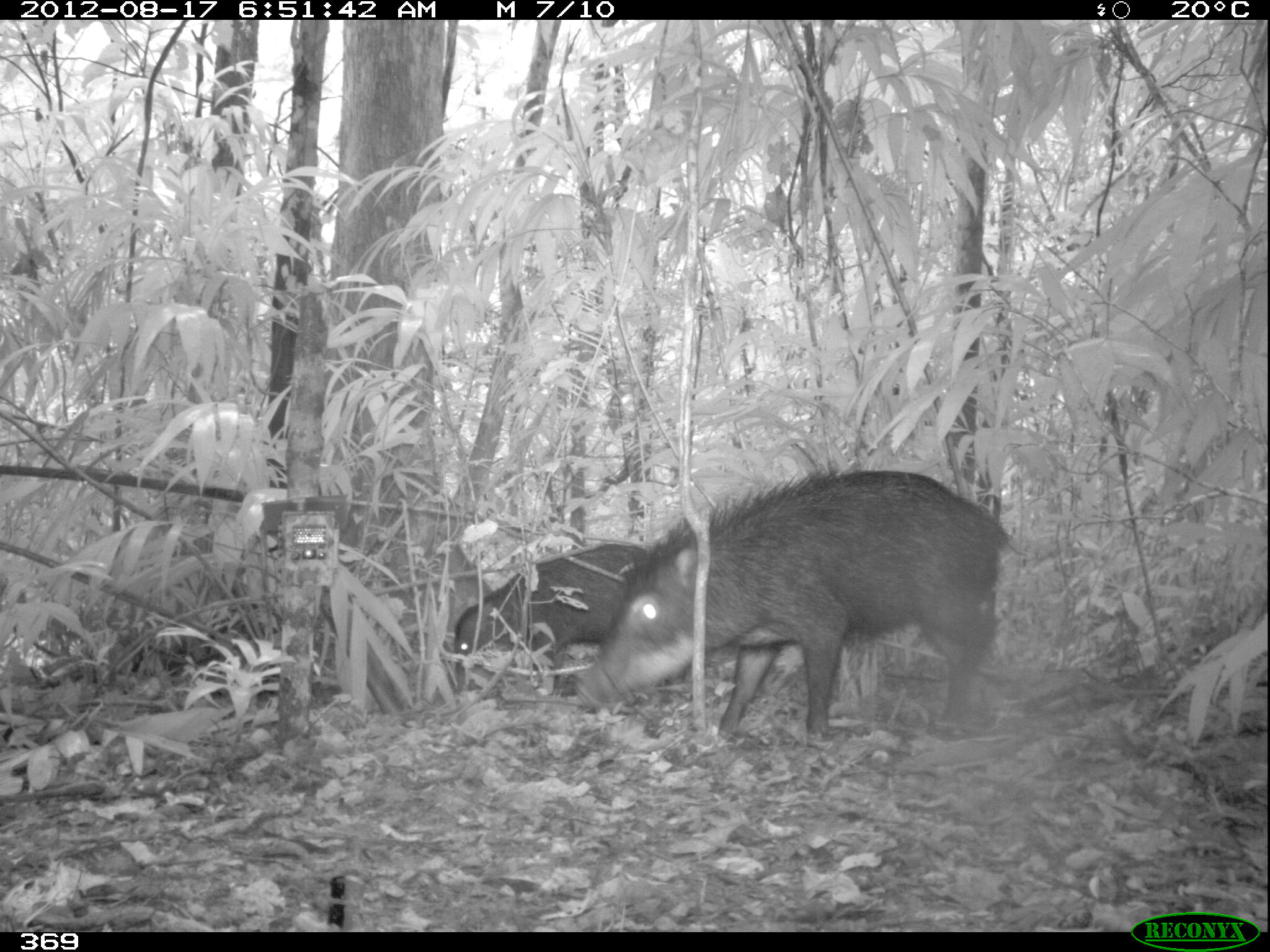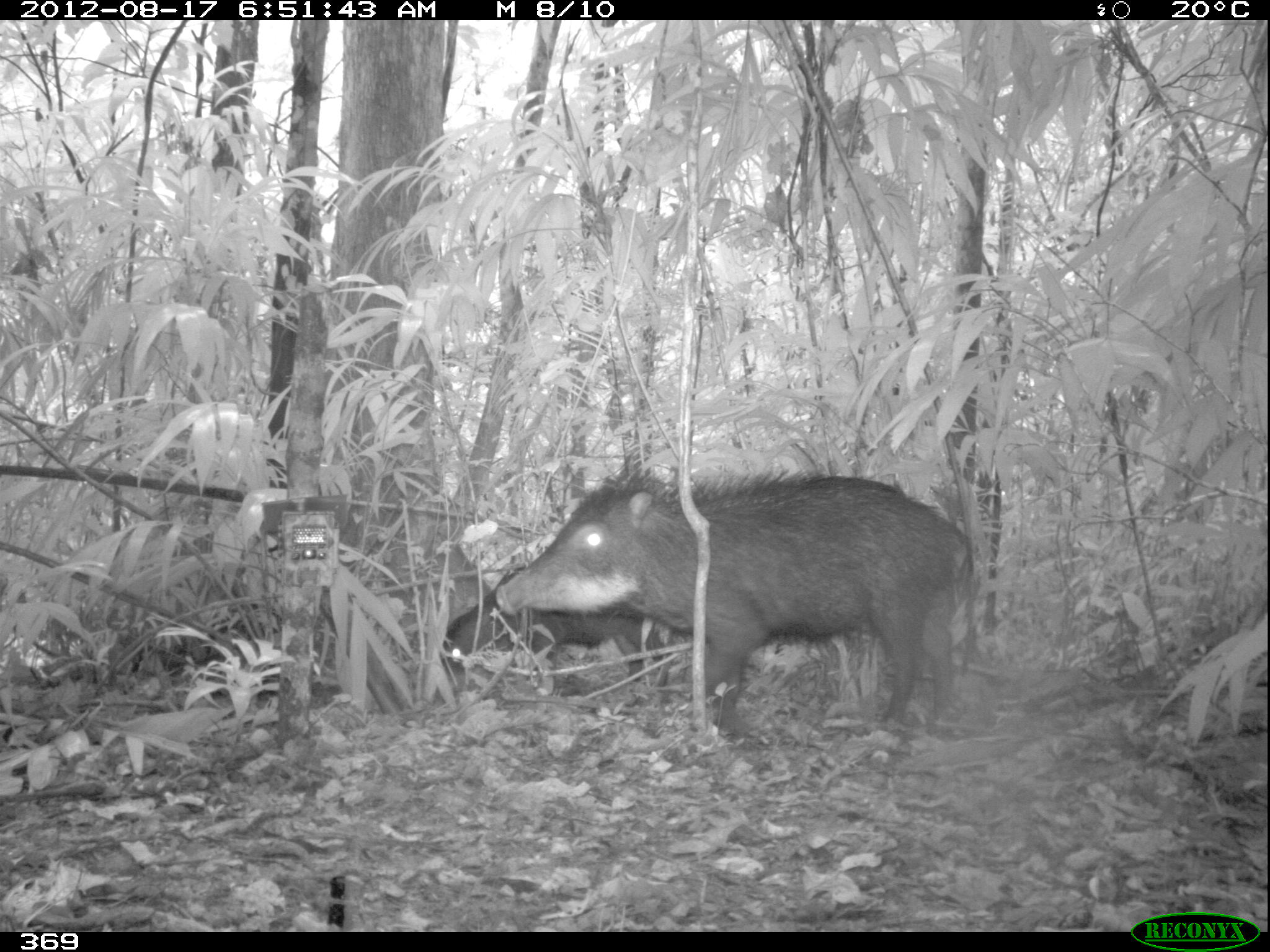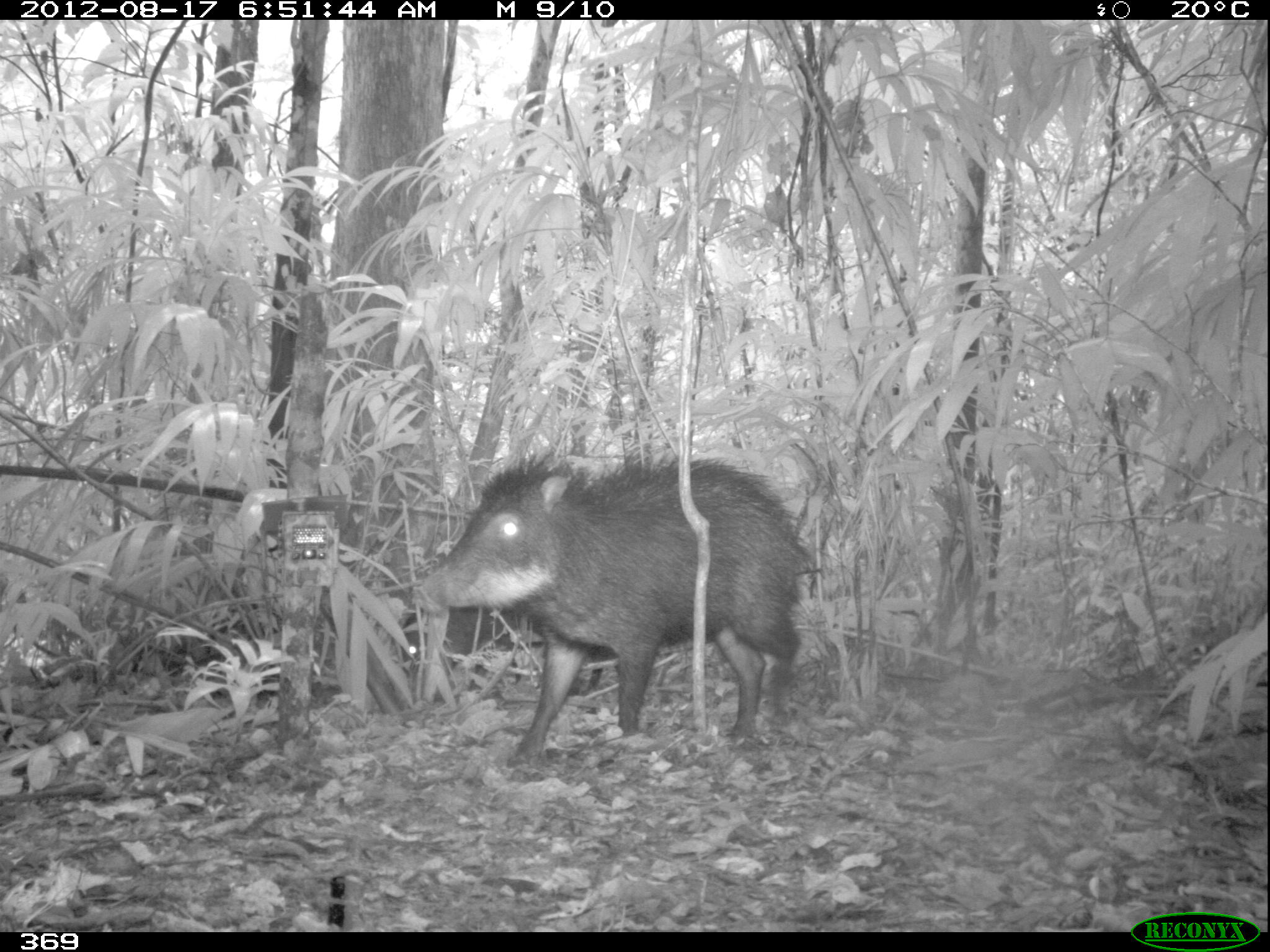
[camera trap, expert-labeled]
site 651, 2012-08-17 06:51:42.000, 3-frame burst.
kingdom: Animalia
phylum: Chordata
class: Mammalia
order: Artiodactyla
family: Tayassuidae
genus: Tayassu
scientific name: Tayassu pecari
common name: white-lipped peccary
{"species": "Tayassu pecari (white-lipped peccary)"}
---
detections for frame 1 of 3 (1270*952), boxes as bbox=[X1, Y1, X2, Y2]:
tayassu pecari: bbox=[574, 467, 1008, 748]; bbox=[452, 541, 683, 695]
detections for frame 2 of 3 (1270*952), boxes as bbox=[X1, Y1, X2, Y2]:
tayassu pecari: bbox=[492, 462, 970, 732]; bbox=[428, 563, 665, 703]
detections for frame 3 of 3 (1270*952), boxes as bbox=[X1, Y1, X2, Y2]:
tayassu pecari: bbox=[412, 451, 817, 771]; bbox=[394, 603, 609, 694]